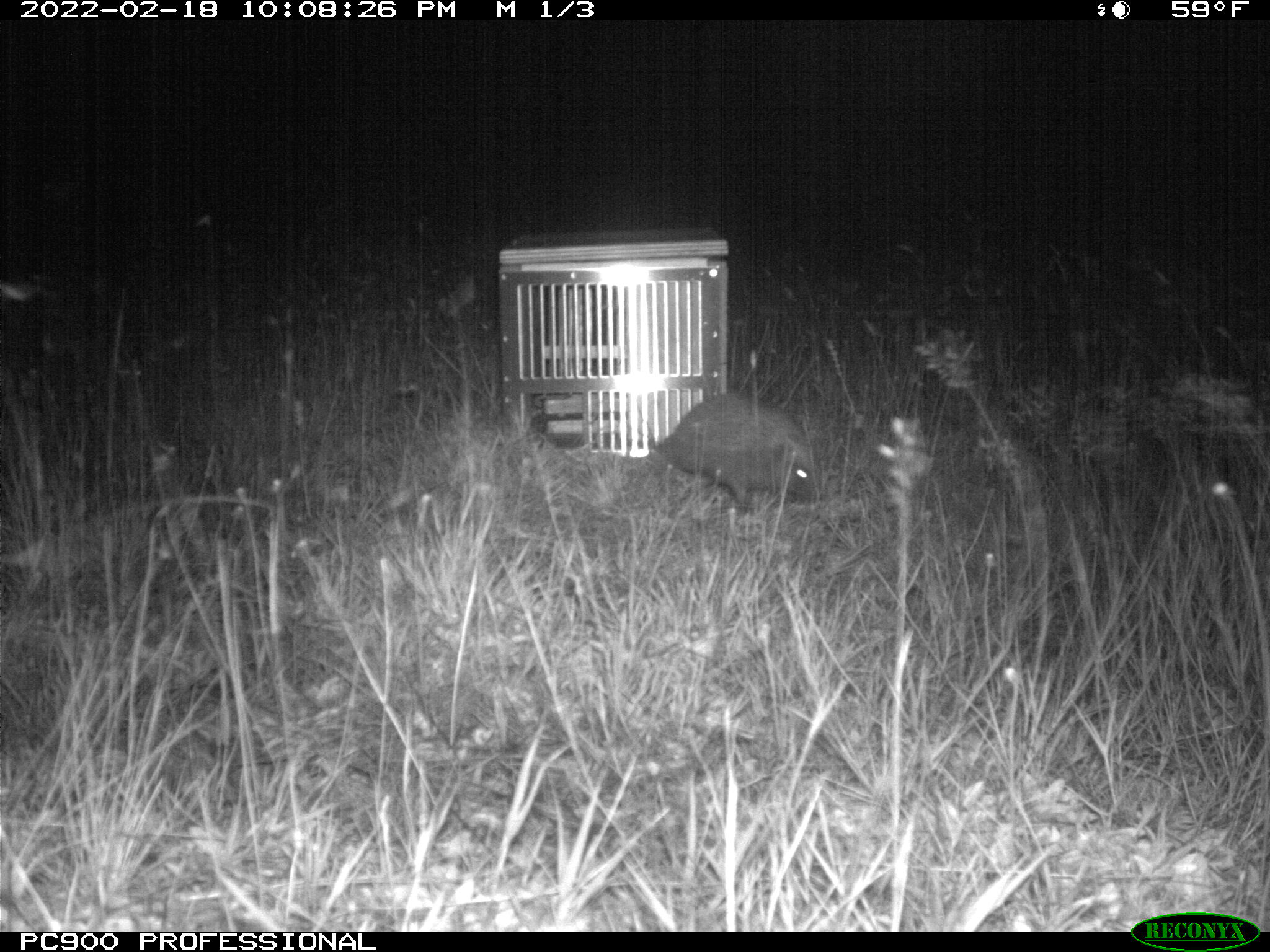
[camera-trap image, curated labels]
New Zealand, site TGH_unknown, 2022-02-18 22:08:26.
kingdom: Animalia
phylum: Chordata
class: Mammalia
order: Eulipotyphla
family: Erinaceidae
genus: Erinaceus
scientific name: Erinaceus europaeus europaeus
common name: european hedgehog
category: hedgehog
Hedgehog (european hedgehog) (Erinaceus europaeus europaeus).